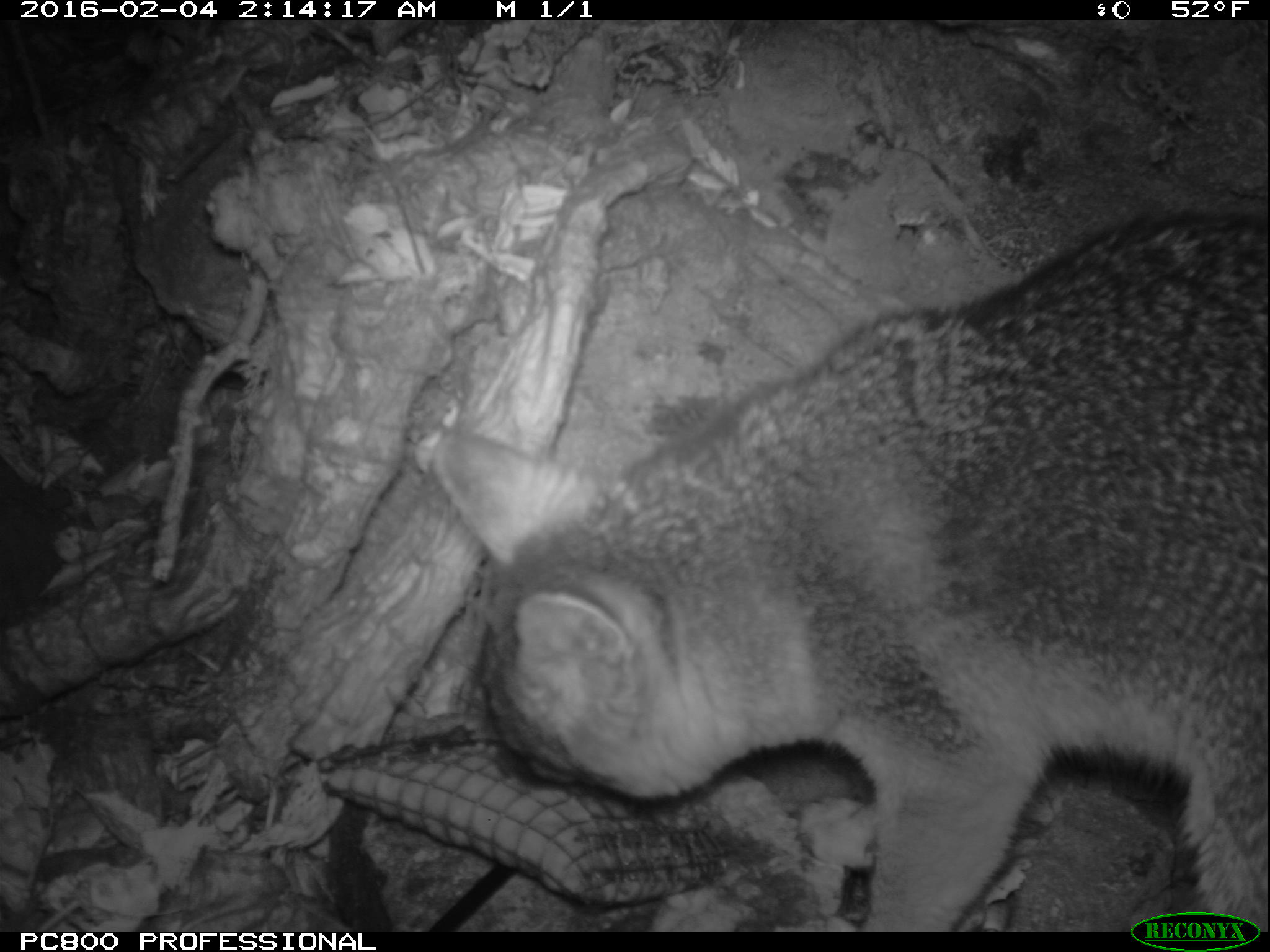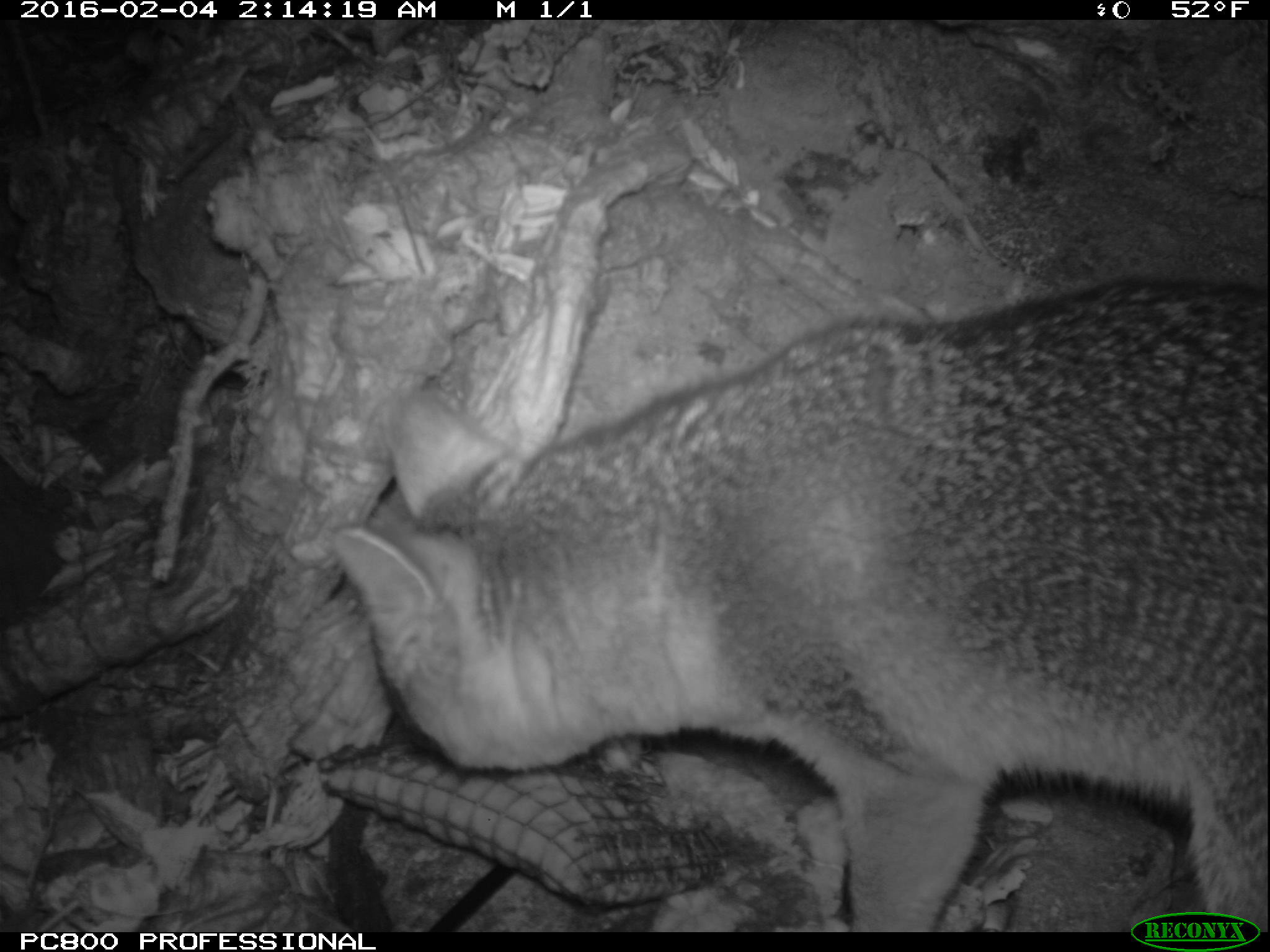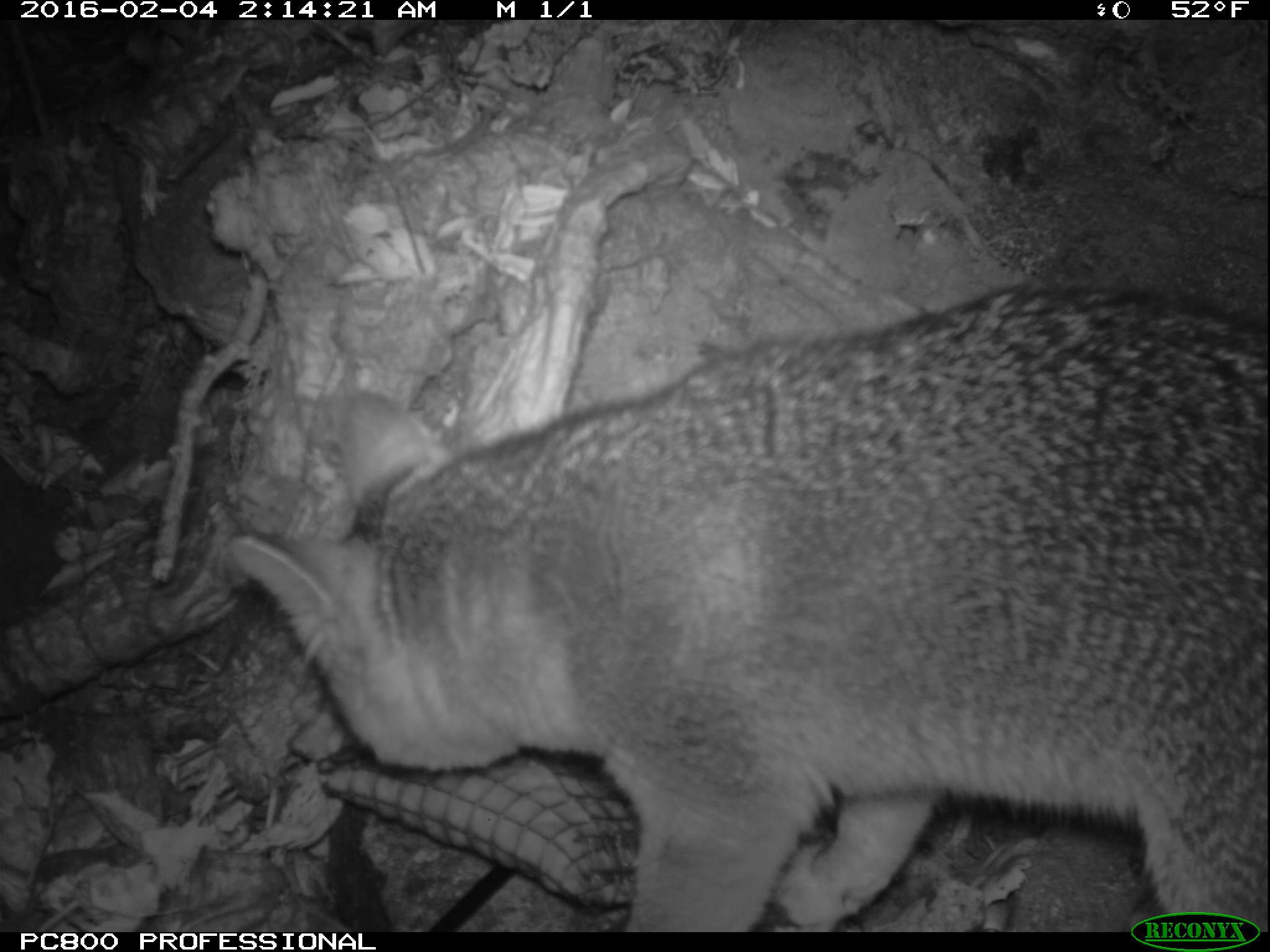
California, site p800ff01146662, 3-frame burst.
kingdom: Animalia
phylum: Chordata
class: Mammalia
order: Carnivora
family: Canidae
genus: Urocyon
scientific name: Urocyon littoralis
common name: island fox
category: fox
Fox (island fox) (Urocyon littoralis).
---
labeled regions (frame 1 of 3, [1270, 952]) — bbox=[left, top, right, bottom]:
fox: bbox=[431, 209, 1268, 932]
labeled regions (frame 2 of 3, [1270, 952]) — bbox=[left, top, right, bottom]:
fox: bbox=[335, 272, 1269, 932]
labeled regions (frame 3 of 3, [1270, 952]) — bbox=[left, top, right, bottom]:
fox: bbox=[229, 283, 1269, 932]